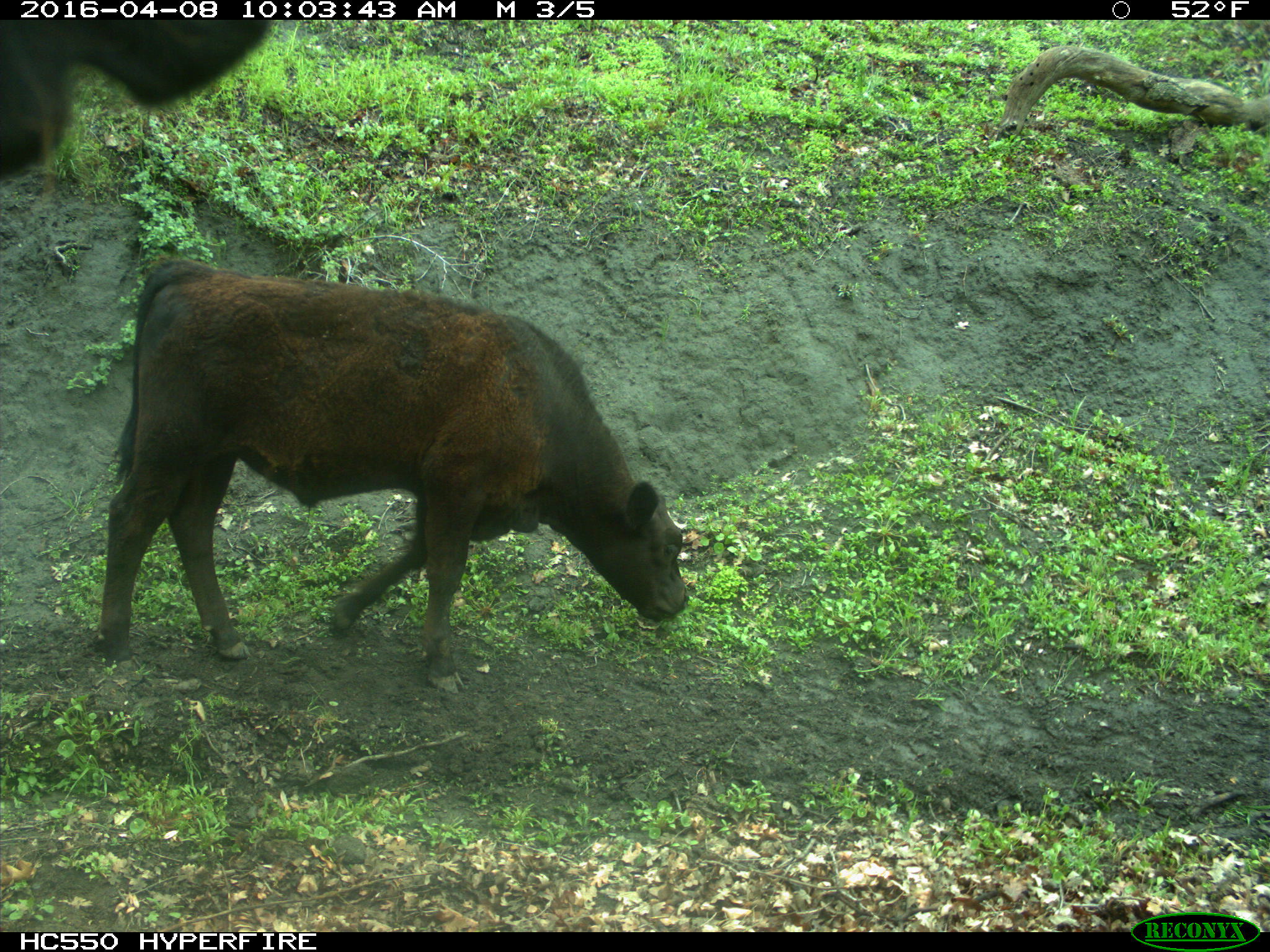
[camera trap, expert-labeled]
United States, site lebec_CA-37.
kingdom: Animalia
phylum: Chordata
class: Mammalia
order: Artiodactyla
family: Bovidae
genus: Bos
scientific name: Bos taurus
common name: domestic cow